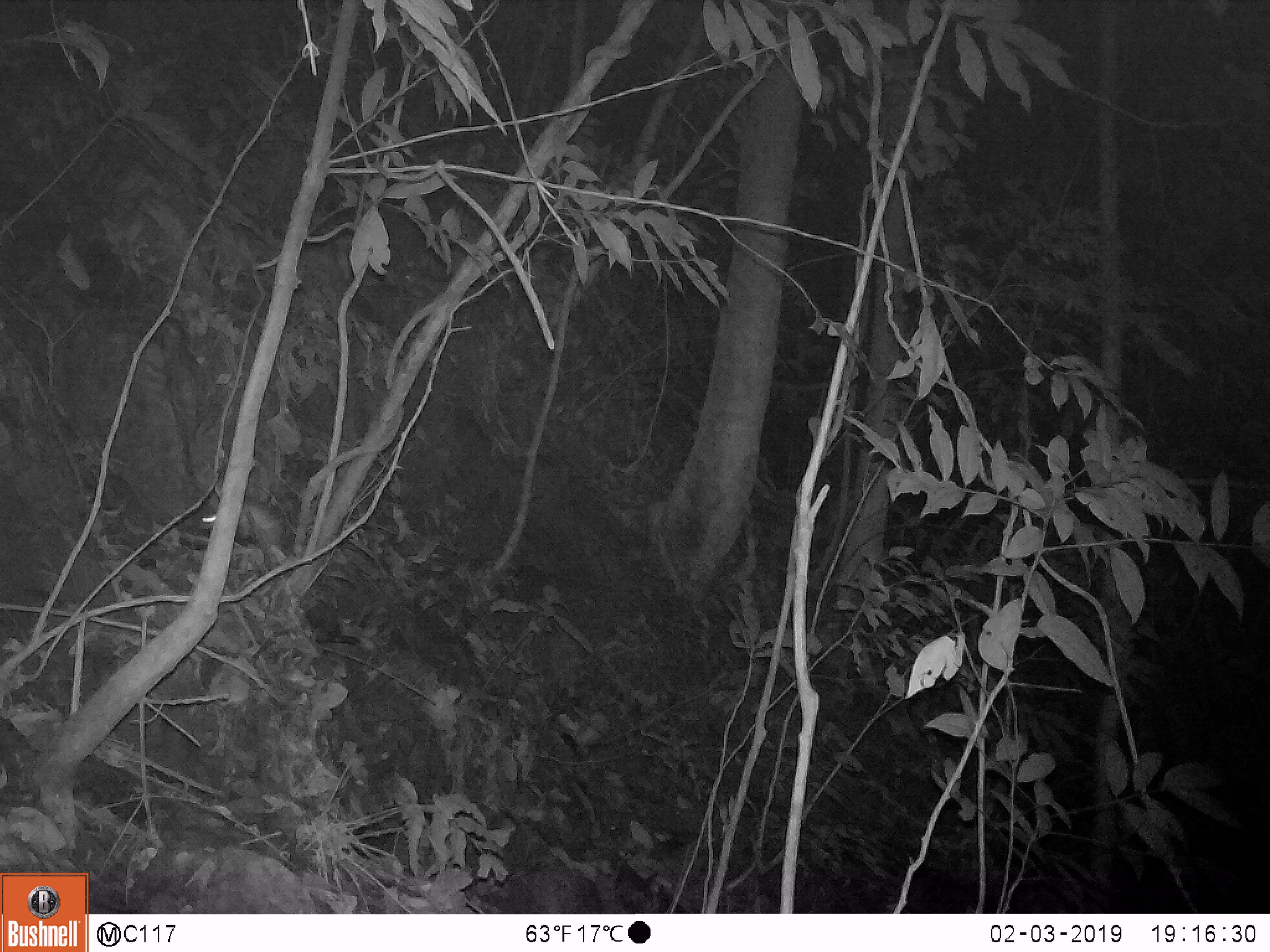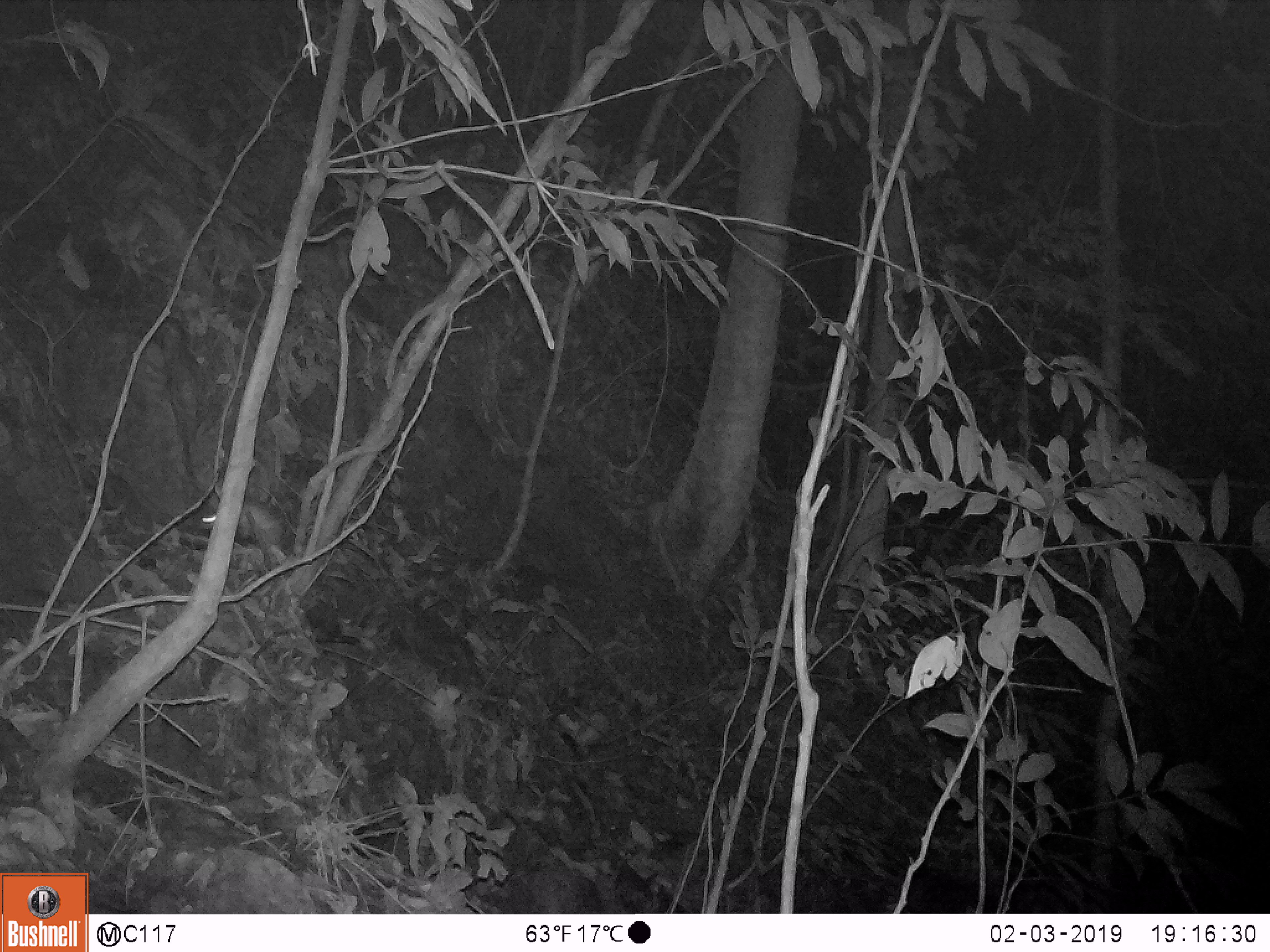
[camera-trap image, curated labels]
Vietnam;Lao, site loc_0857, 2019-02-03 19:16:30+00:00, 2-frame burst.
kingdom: Animalia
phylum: Chordata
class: Mammalia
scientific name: Mammalia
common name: mammal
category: unidentified small mammal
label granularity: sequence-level